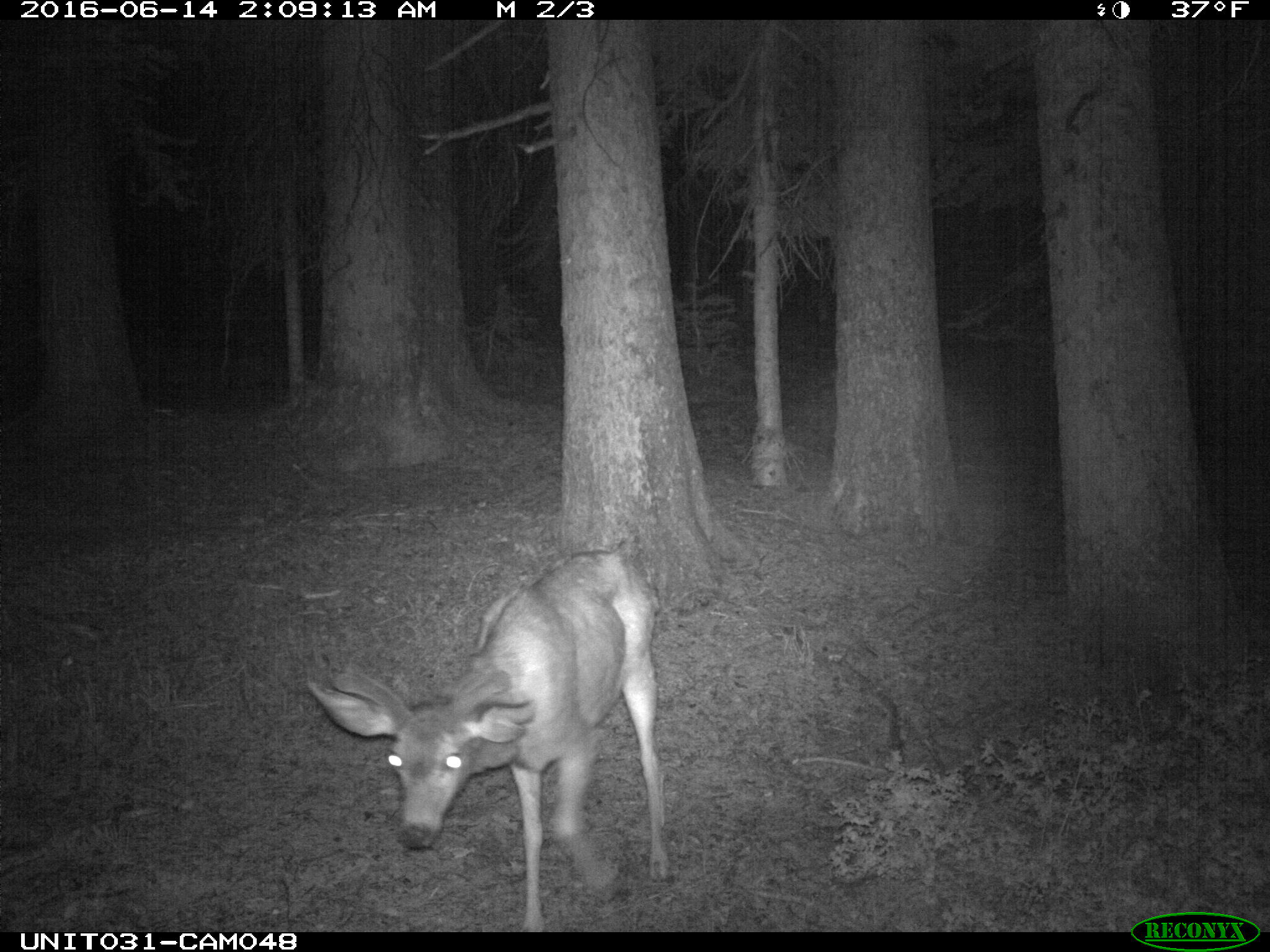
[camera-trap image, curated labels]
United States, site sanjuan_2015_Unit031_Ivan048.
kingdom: Animalia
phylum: Chordata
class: Mammalia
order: Artiodactyla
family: Cervidae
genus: Odocoileus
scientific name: Odocoileus hemionus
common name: mule deer